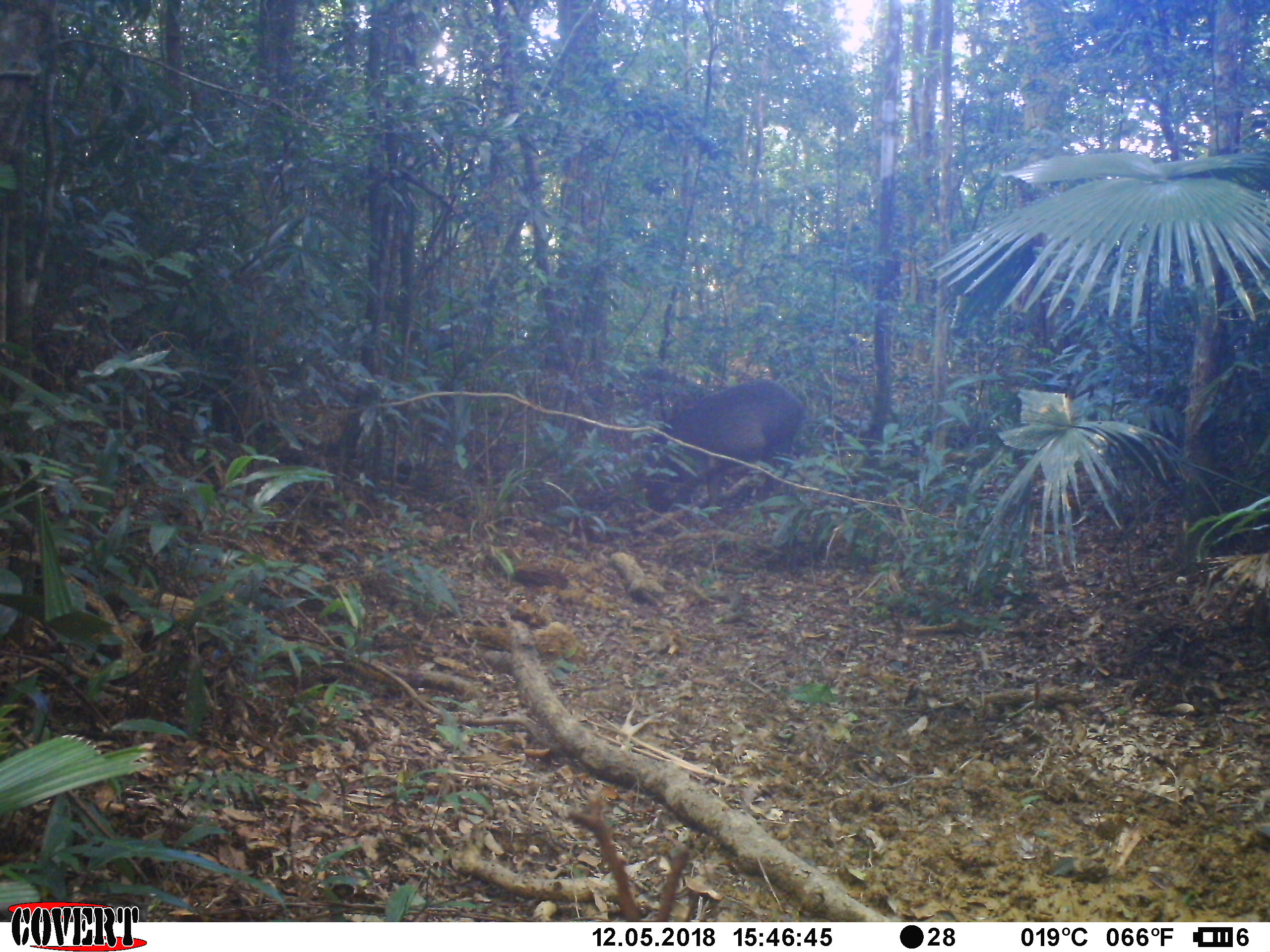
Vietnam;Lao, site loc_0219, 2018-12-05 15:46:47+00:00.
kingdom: Animalia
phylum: Chordata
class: Mammalia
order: Artiodactyla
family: Suidae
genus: Sus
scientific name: Sus scrofa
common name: eurasian wild pig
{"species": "eurasian wild pig (Sus scrofa)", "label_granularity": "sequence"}